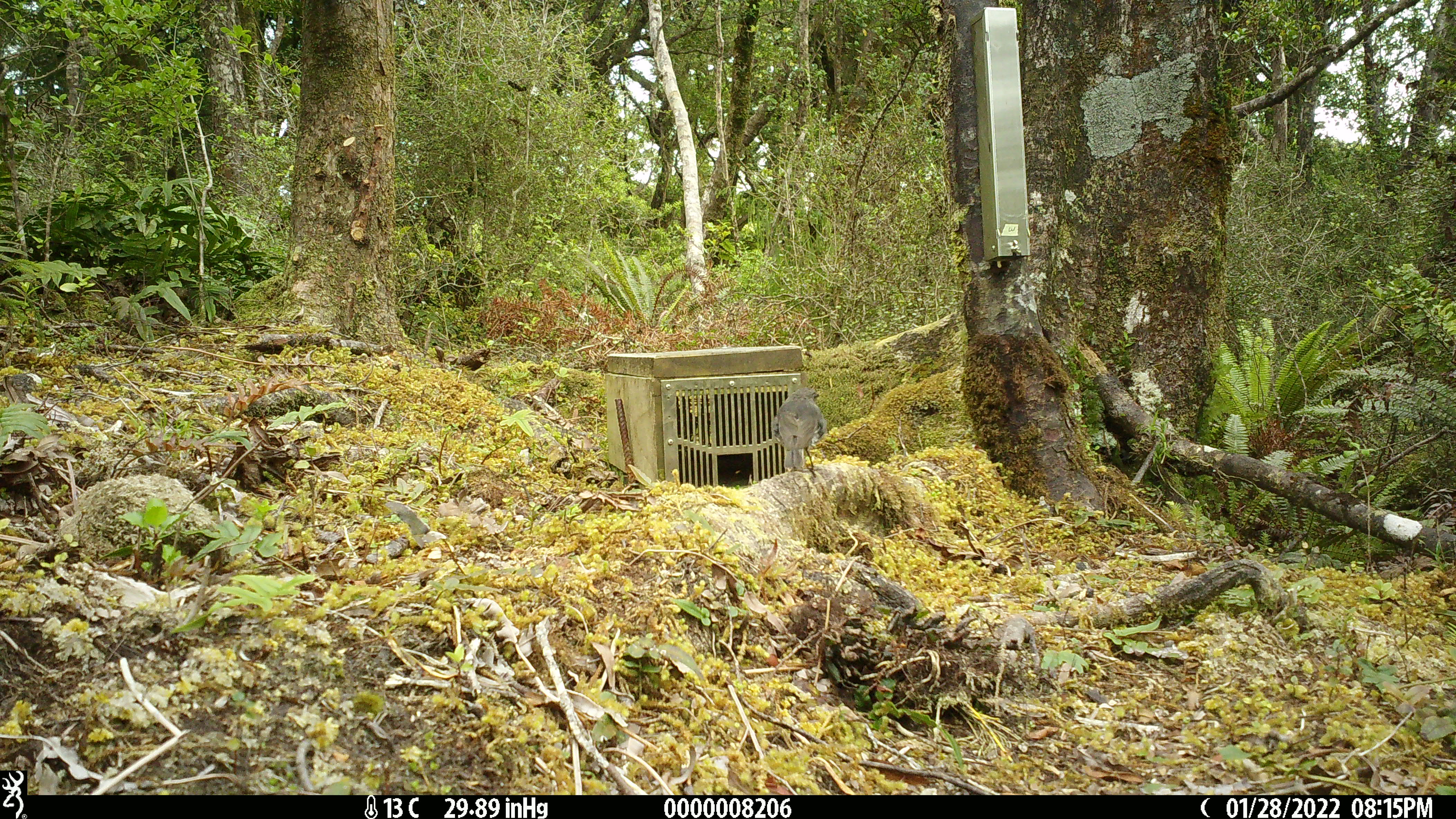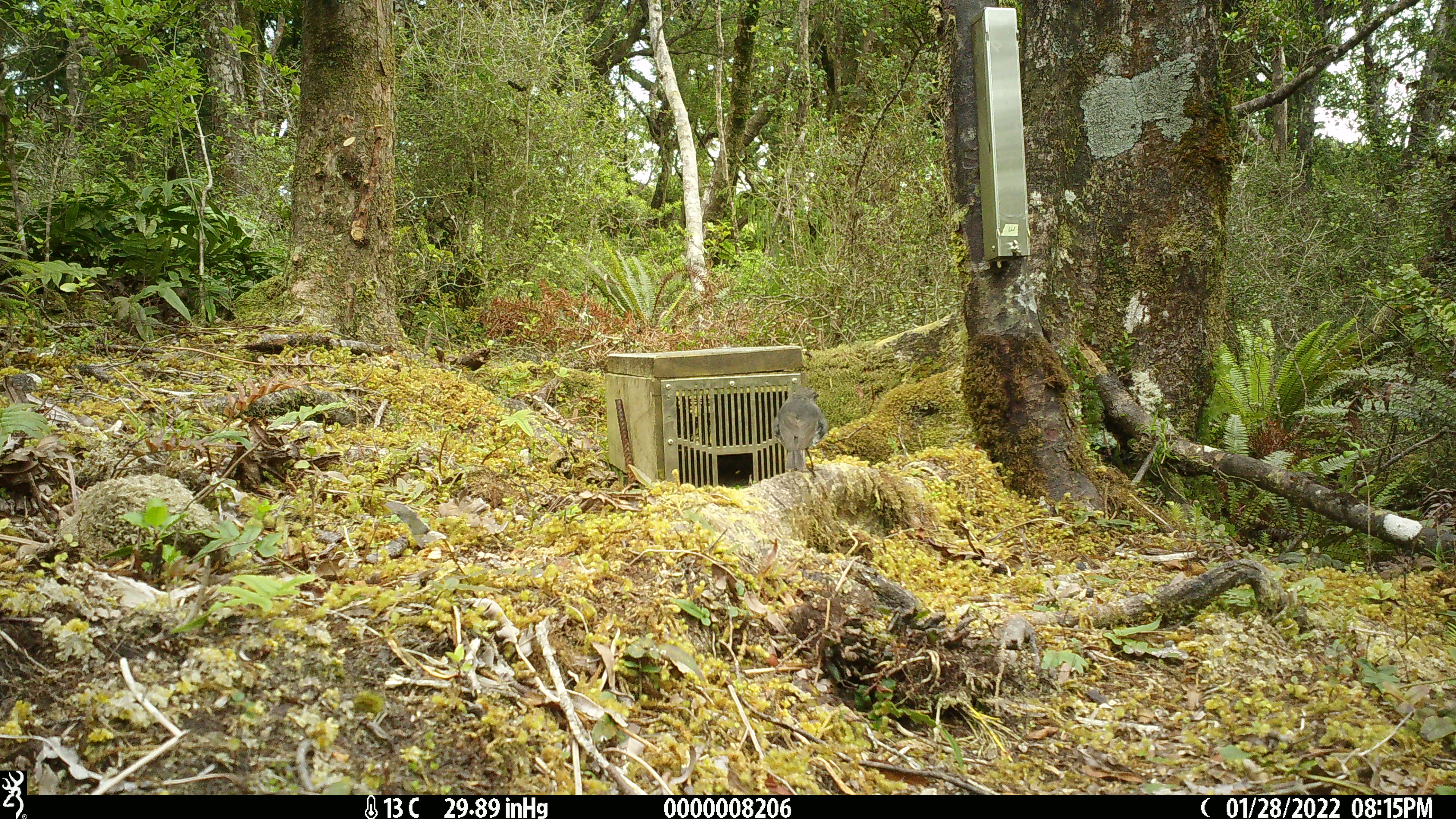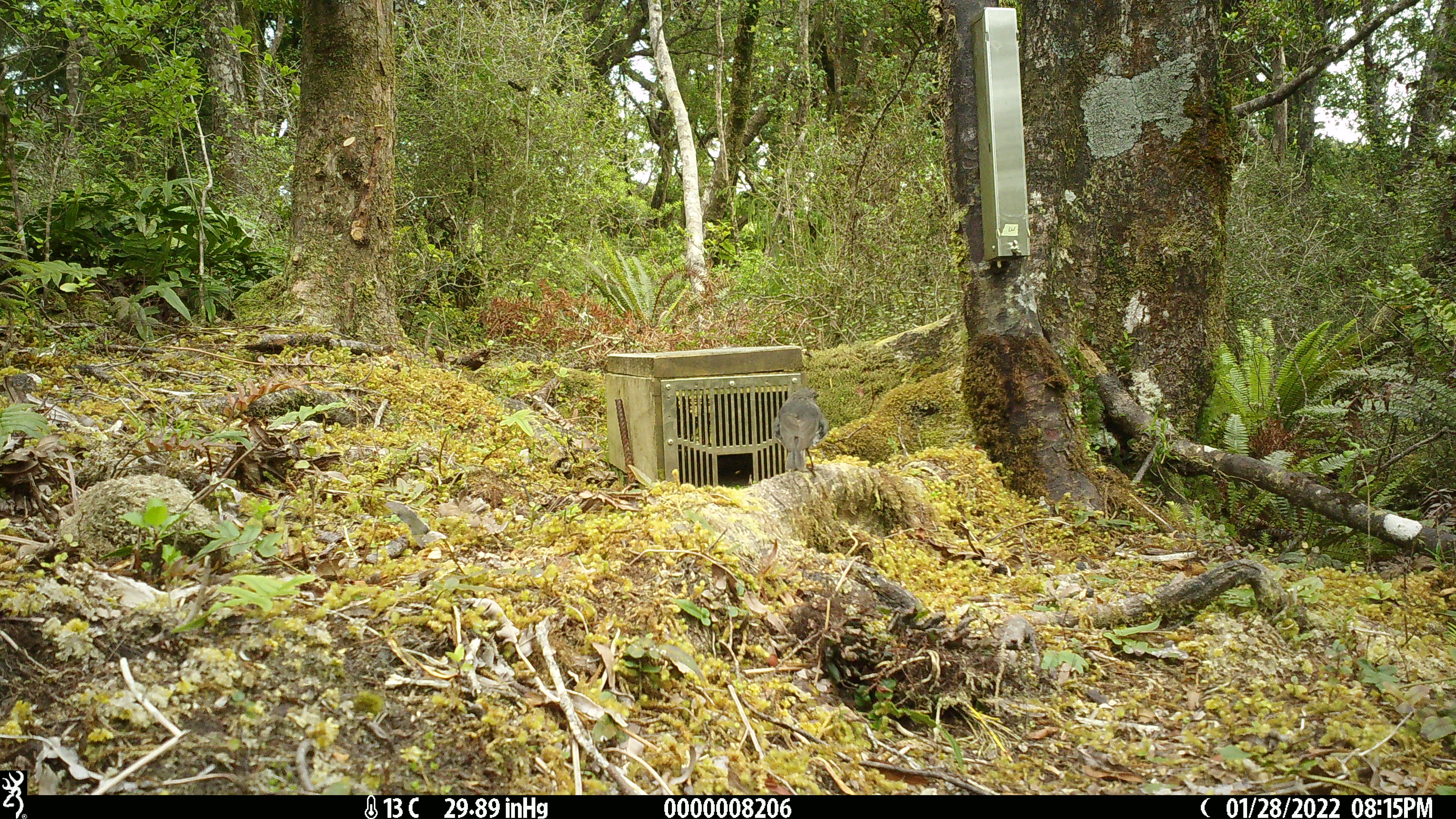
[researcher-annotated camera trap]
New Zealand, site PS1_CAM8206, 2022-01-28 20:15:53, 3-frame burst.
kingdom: Animalia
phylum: Chordata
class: Aves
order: Passeriformes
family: Petroicidae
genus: Petroica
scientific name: Petroica australis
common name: new zealand robin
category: robin